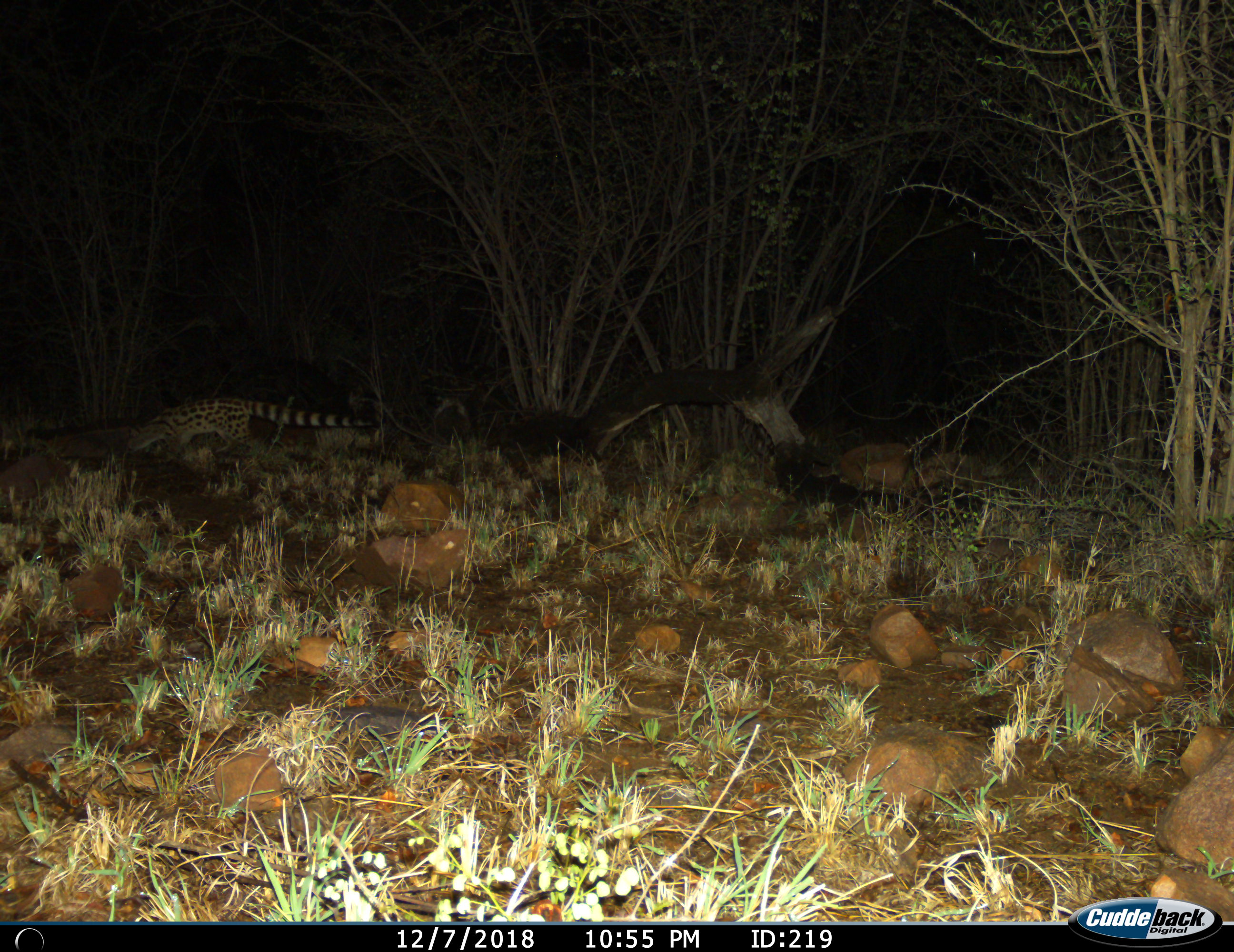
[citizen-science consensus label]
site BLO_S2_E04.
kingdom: Animalia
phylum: Chordata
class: Mammalia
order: Carnivora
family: Viverridae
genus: Genetta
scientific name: Genetta genetta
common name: small-spotted genet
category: genetcommonsmallspotted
Genetcommonsmallspotted (small-spotted genet) (Genetta genetta), count 1. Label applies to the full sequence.